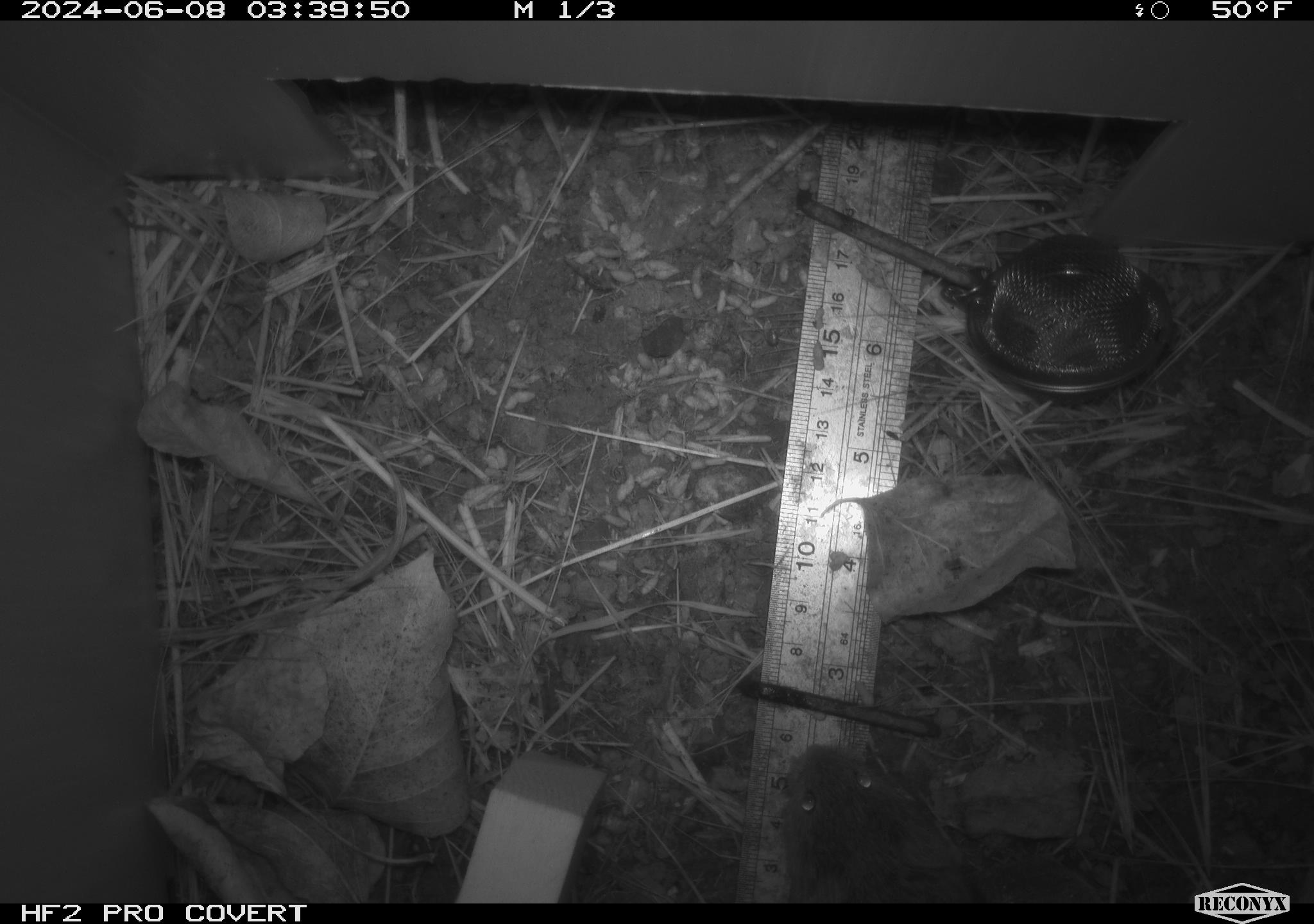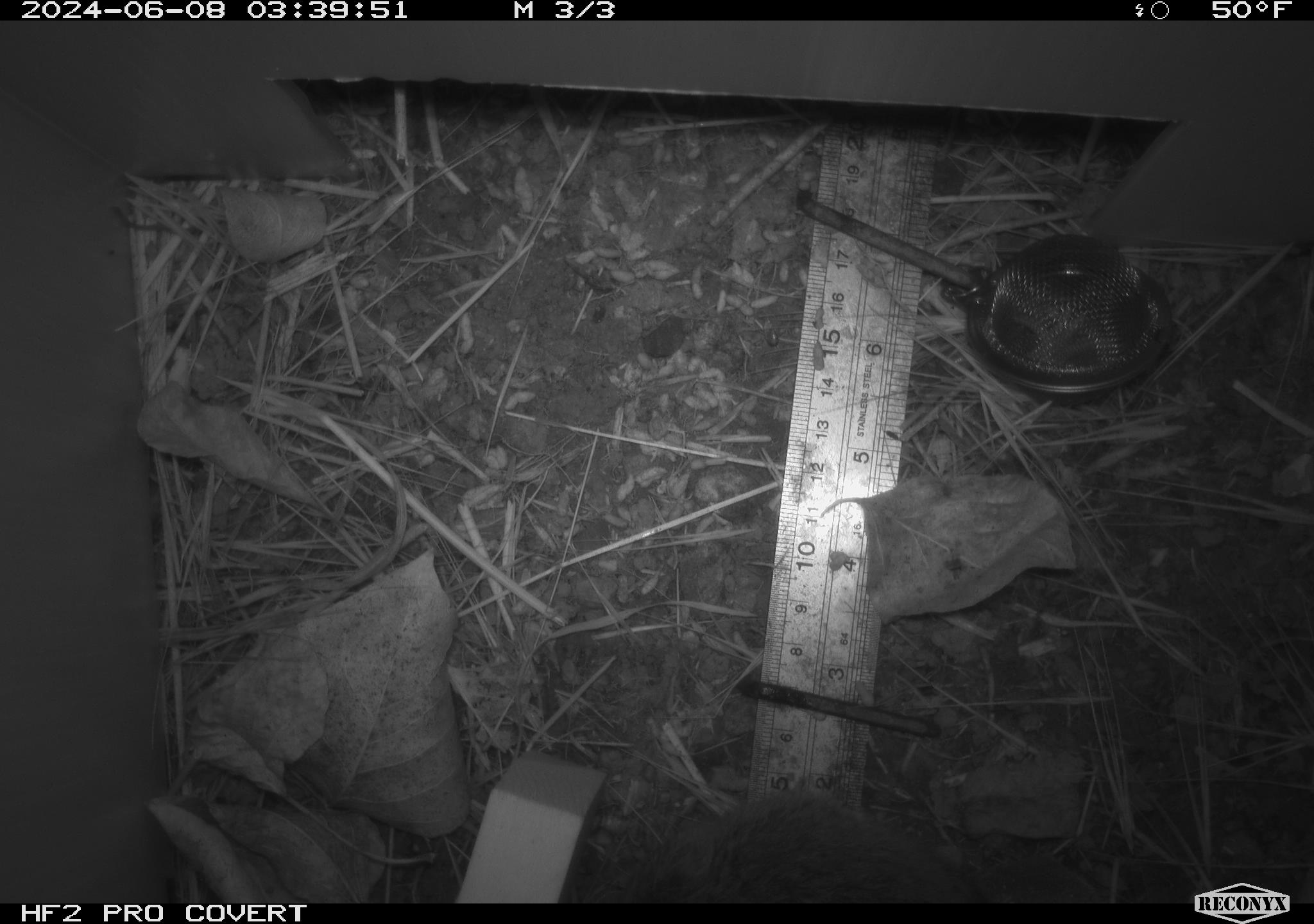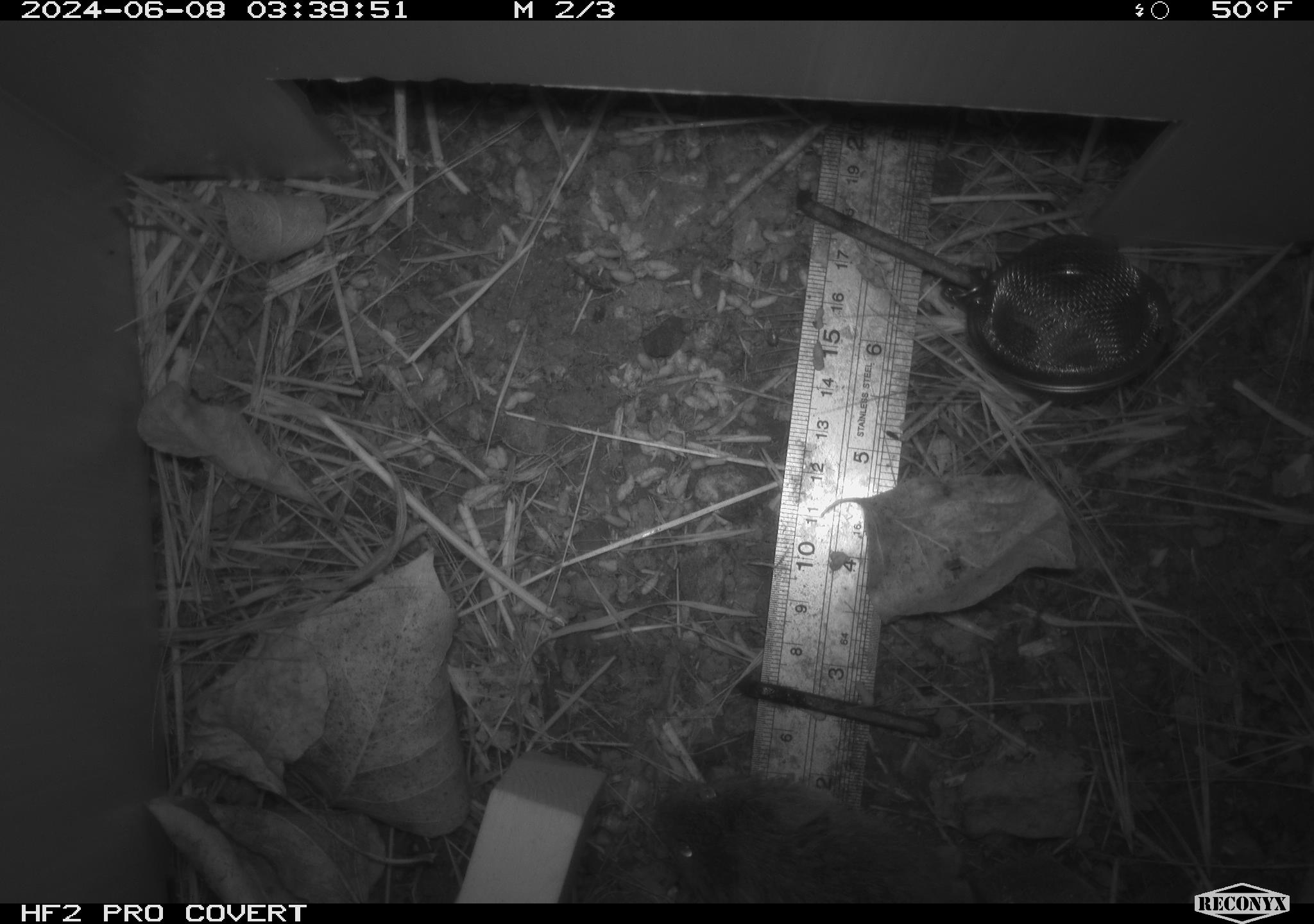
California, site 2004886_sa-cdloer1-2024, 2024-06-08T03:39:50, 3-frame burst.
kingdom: Animalia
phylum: Chordata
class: Mammalia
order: Rodentia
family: Cricetidae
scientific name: Arvicolinae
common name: voles, lemmings, and muskrats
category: arvicolinae subfamily